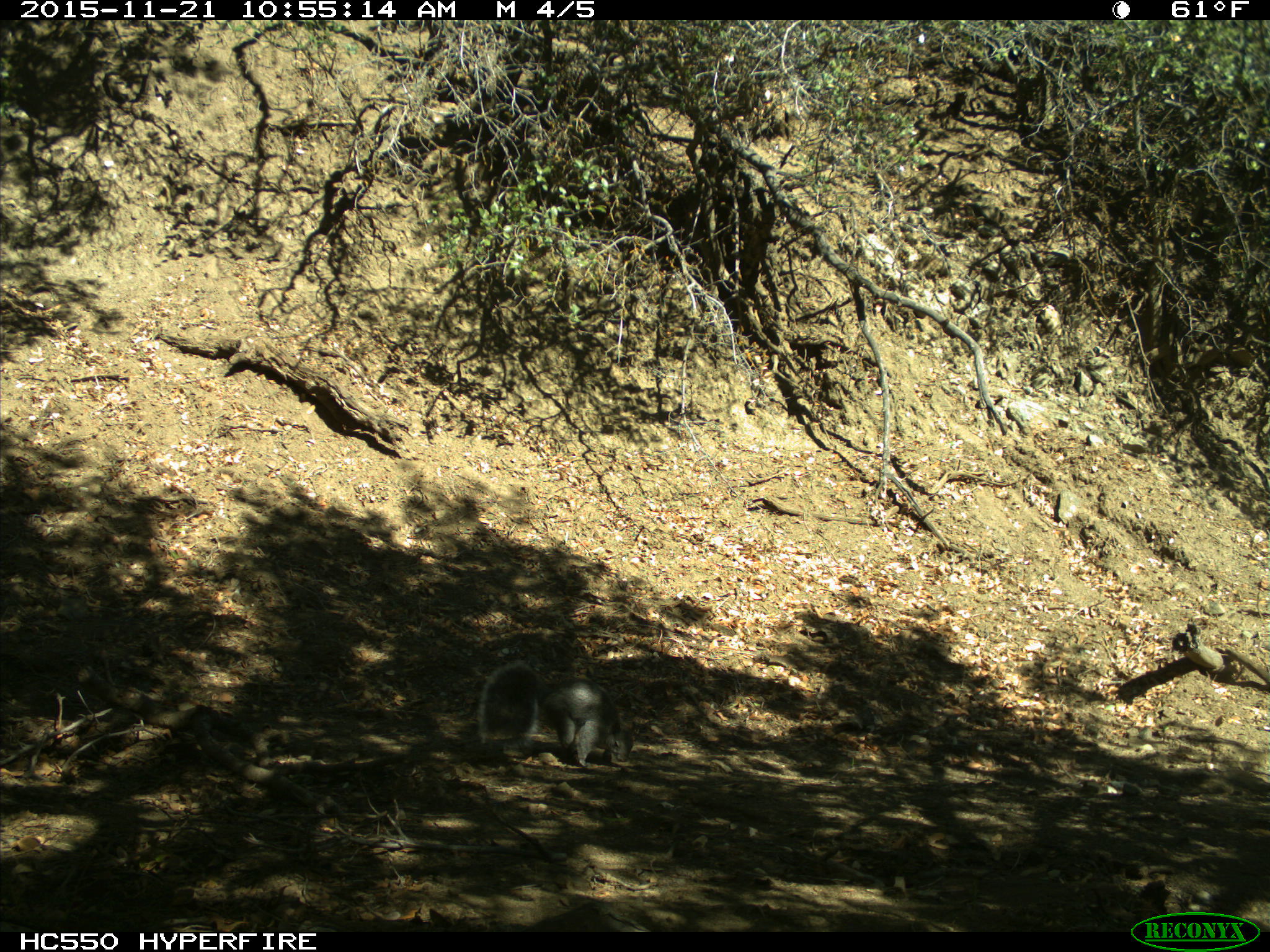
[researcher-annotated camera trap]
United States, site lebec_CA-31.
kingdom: Animalia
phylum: Chordata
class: Mammalia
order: Rodentia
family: Sciuridae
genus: Sciurus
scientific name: Sciurus carolinensis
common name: eastern gray squirrel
Sciurus carolinensis (eastern gray squirrel).